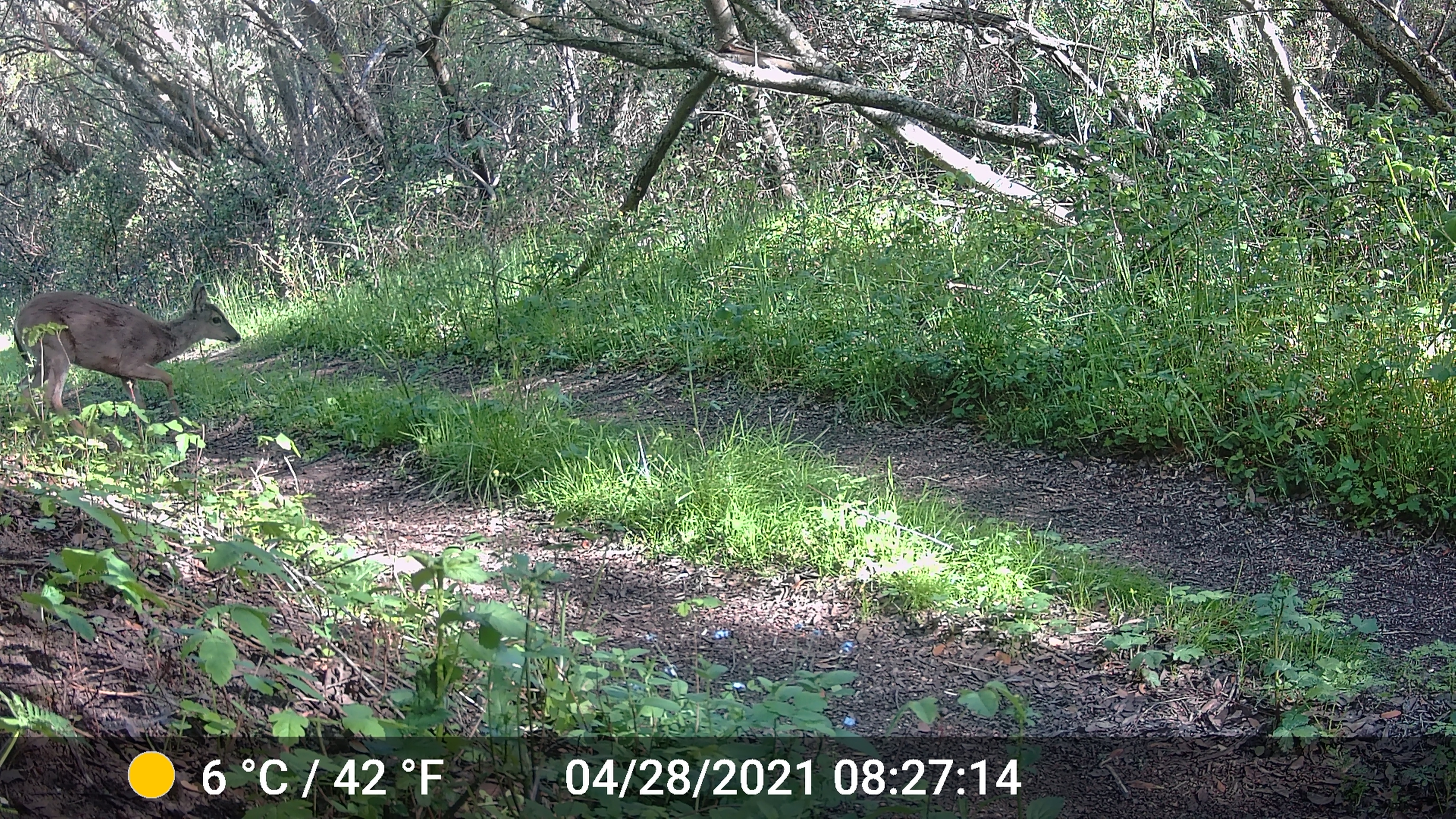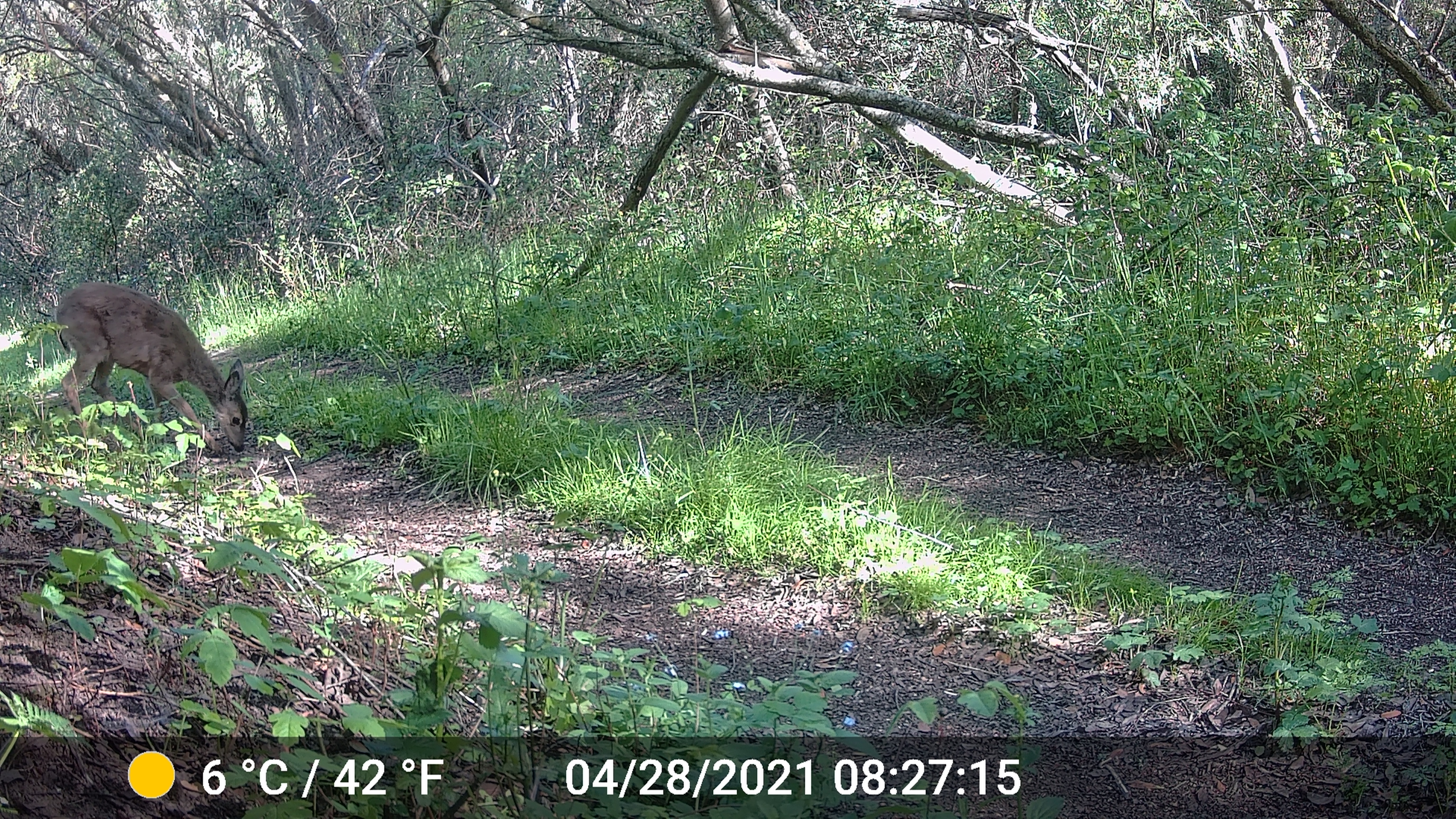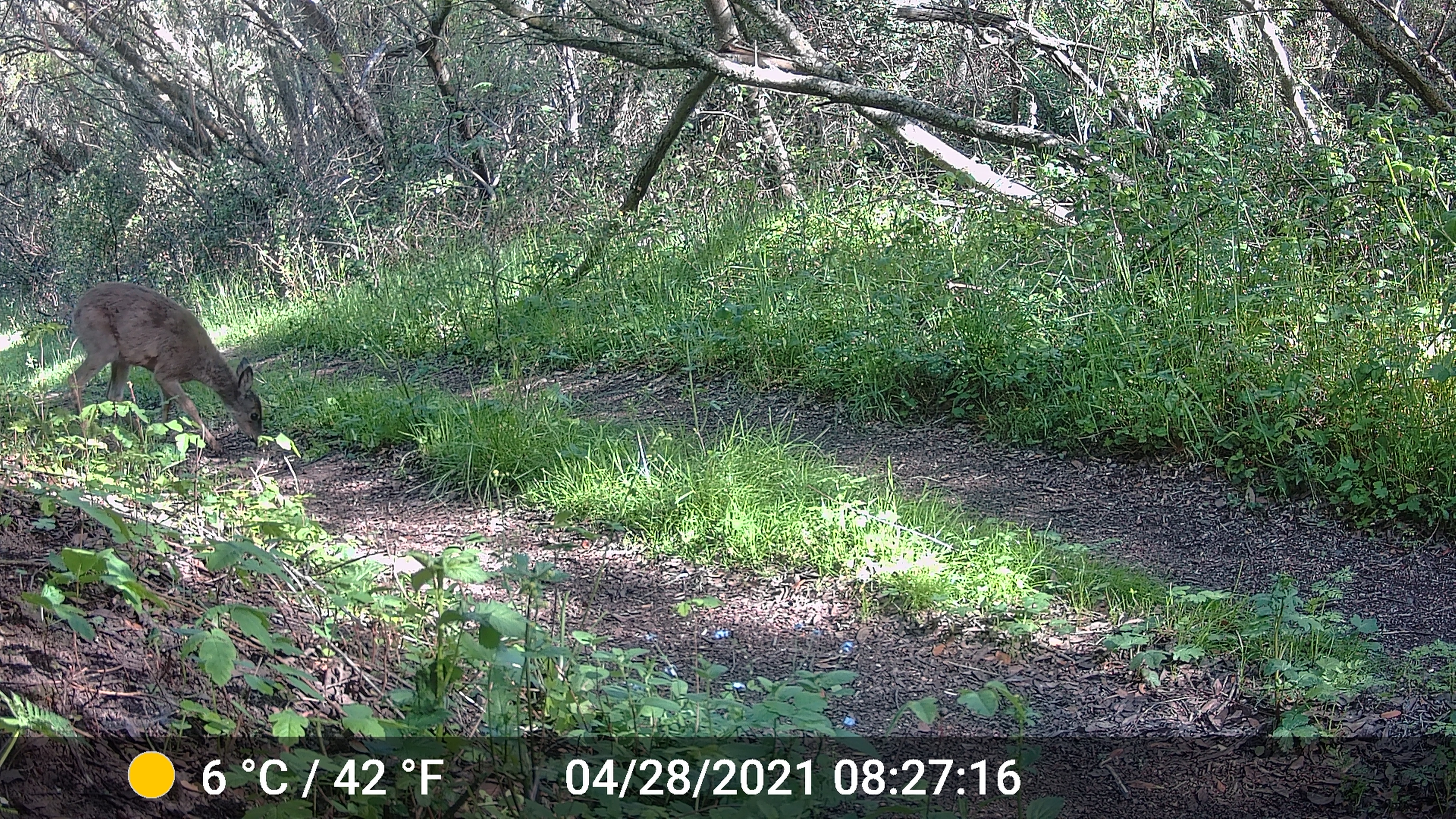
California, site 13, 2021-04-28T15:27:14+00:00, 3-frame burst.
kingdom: Animalia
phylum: Chordata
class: Mammalia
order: Artiodactyla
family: Cervidae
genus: Odocoileus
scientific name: Odocoileus hemionus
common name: mule deer